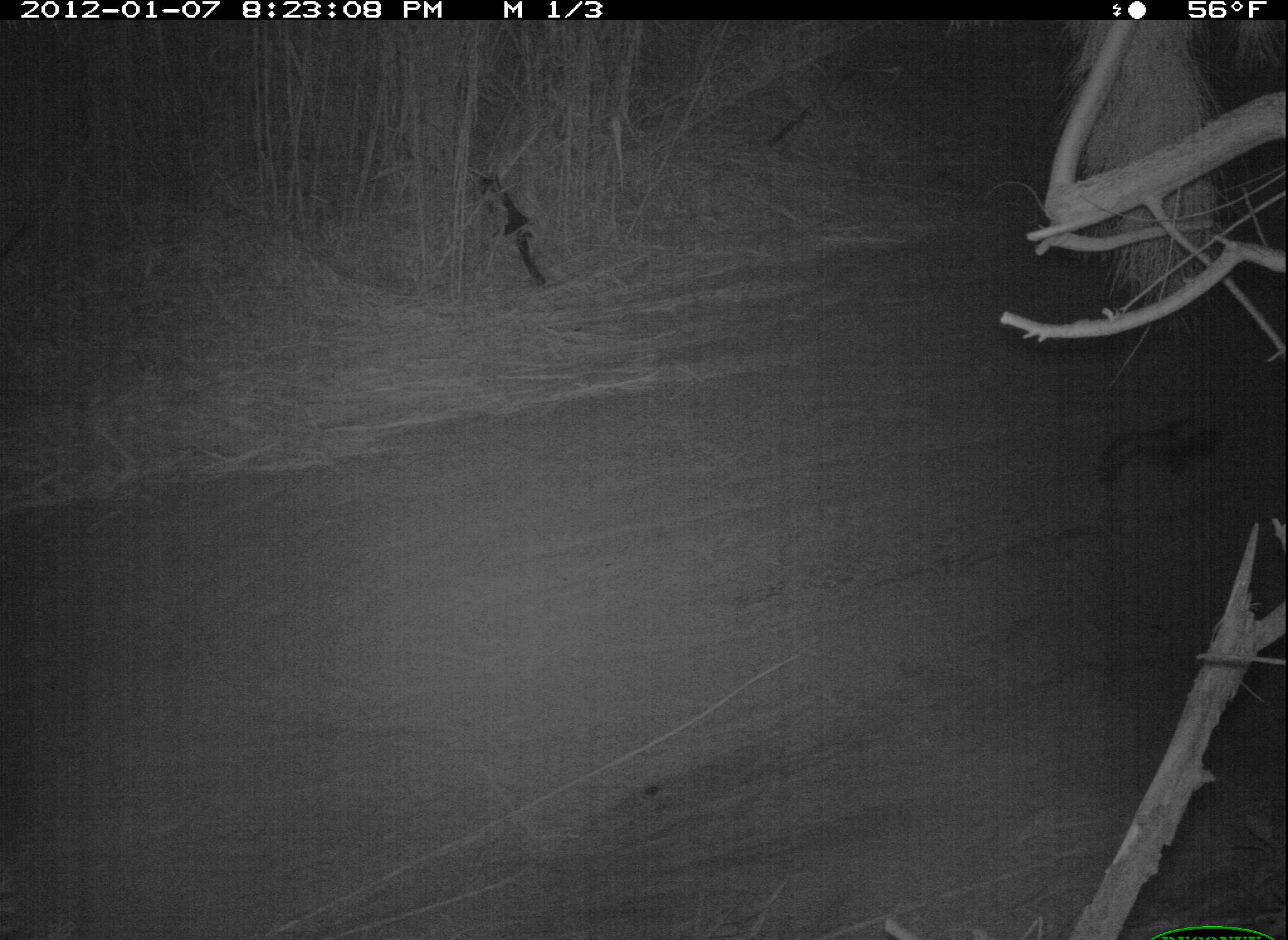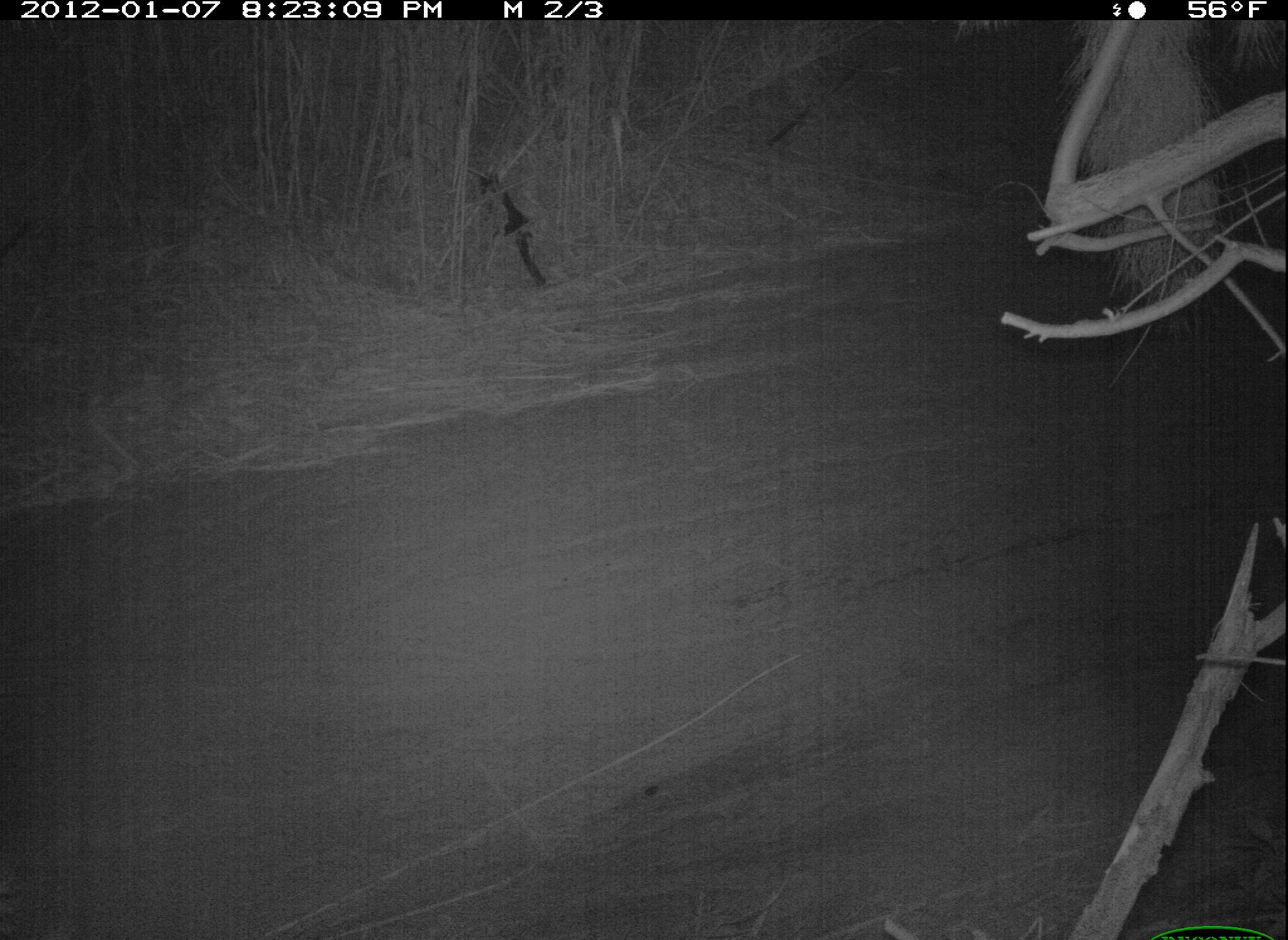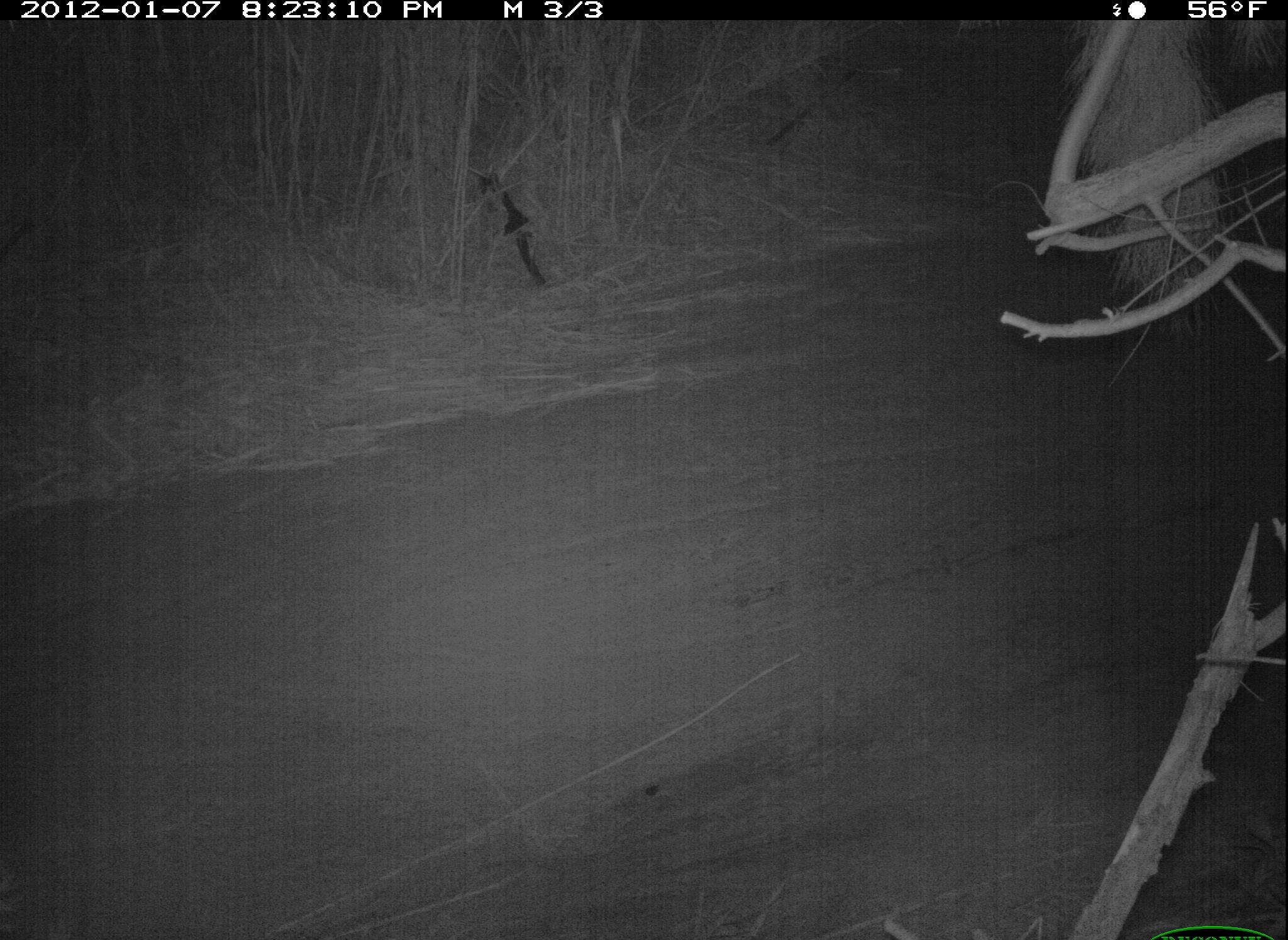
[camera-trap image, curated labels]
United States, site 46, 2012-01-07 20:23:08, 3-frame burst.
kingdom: Animalia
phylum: Chordata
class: Mammalia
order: Carnivora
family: Mephitidae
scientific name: Mephitidae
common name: skunk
Skunk (Mephitidae).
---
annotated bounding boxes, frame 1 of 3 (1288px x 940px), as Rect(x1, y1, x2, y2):
skunk: Rect(1092, 385, 1254, 491)